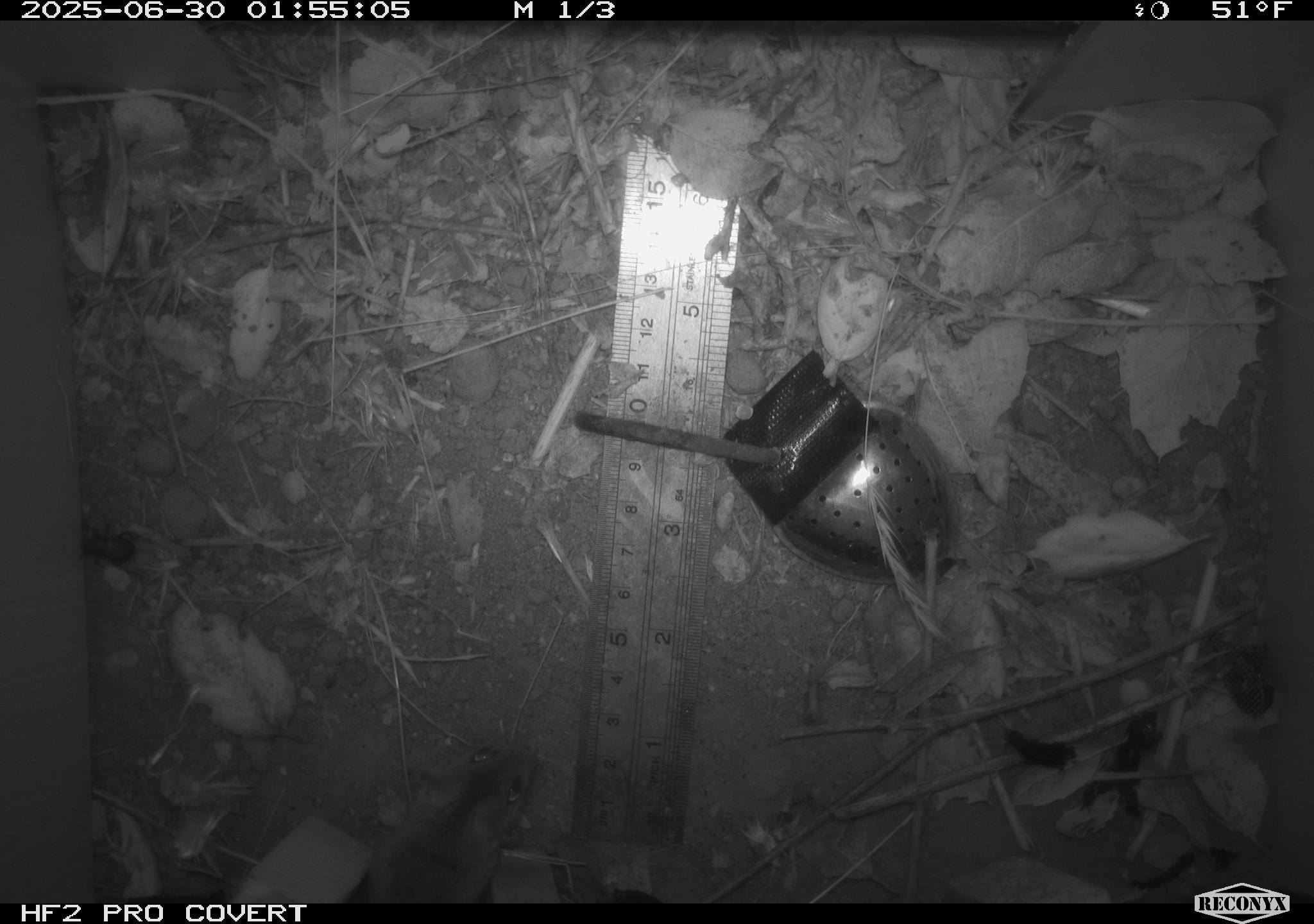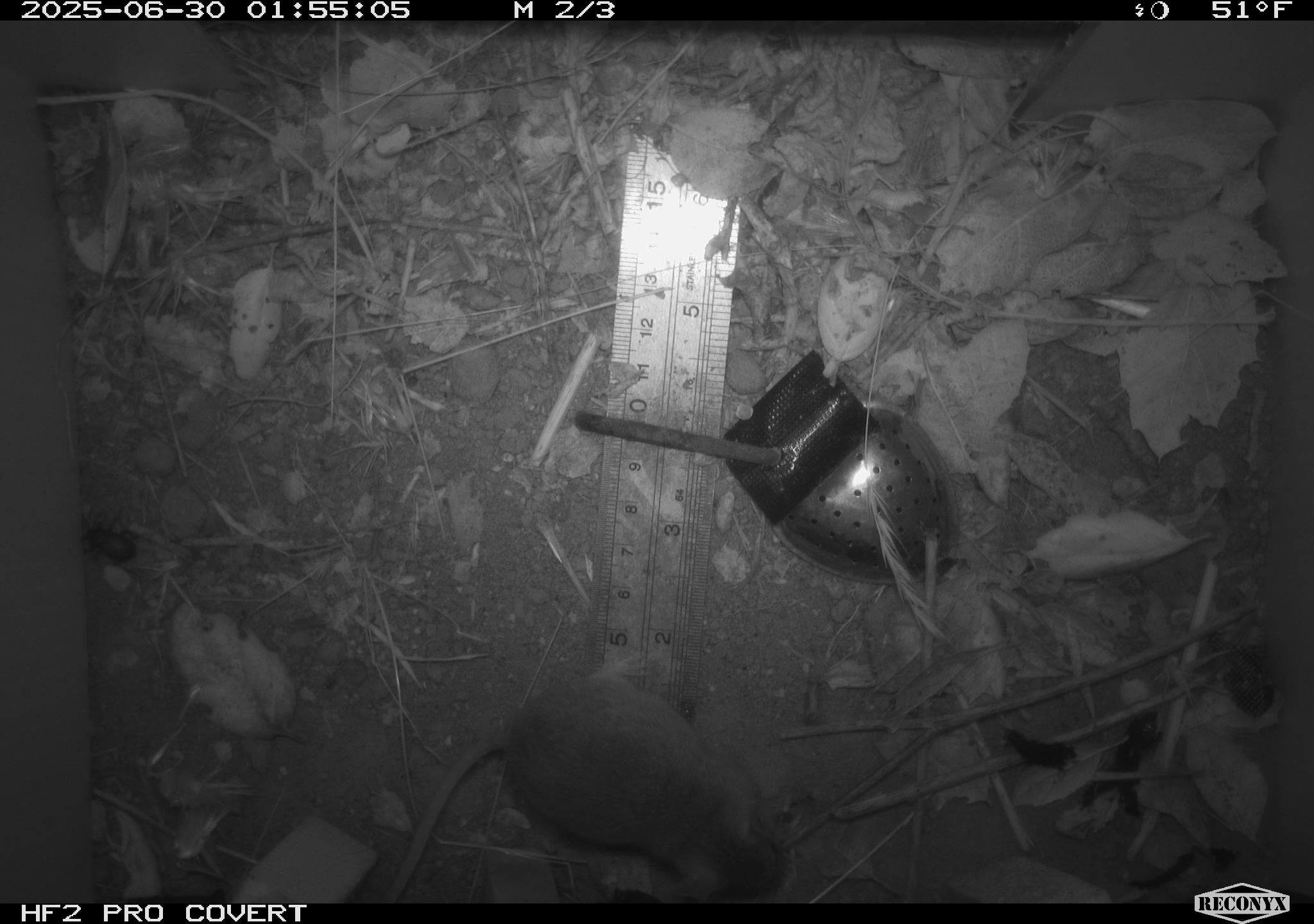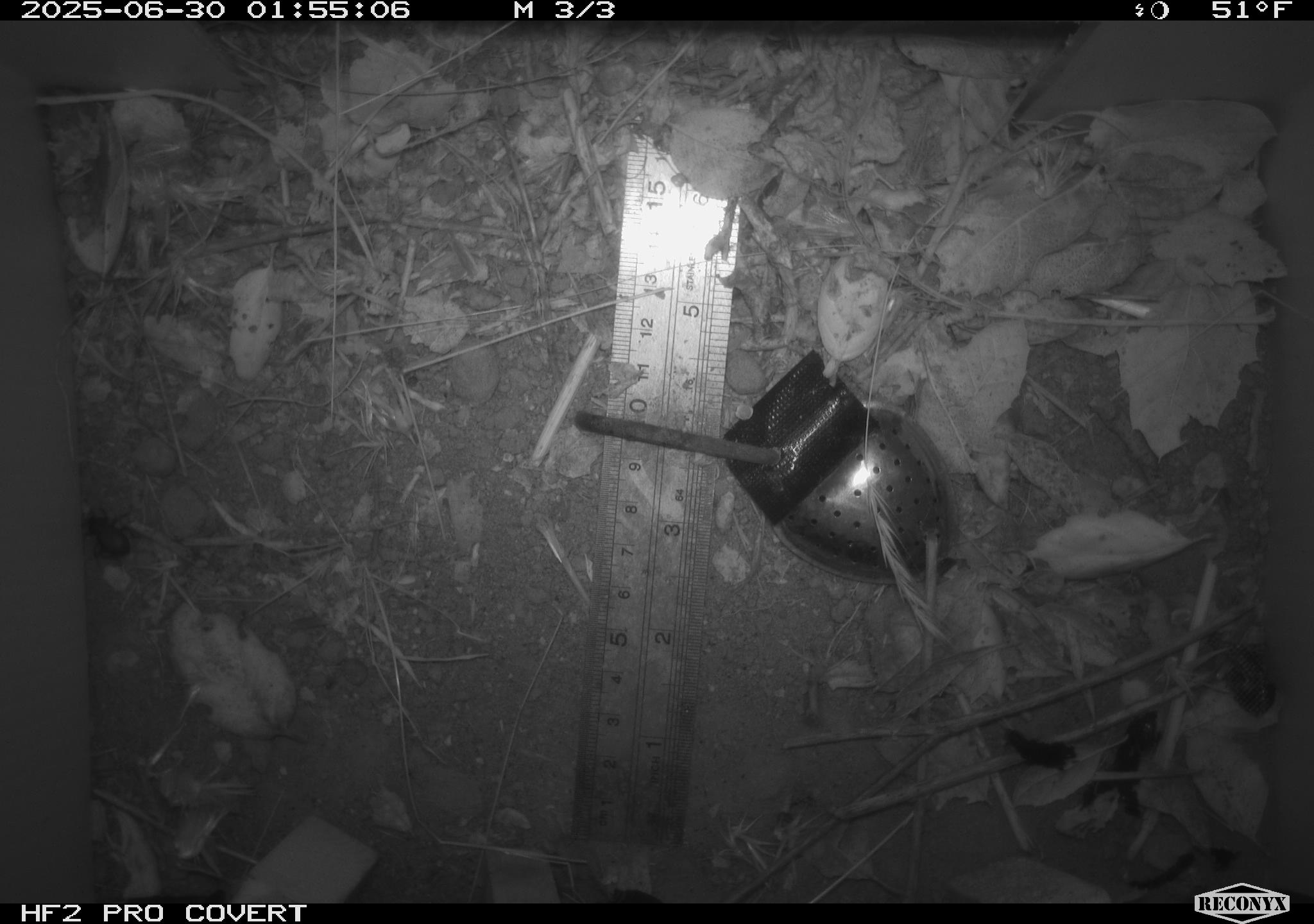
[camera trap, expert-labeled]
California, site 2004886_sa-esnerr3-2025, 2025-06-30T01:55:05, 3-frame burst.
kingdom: Animalia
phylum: Chordata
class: Mammalia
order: Rodentia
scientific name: Rodentia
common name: rodent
Rodent (Rodentia).